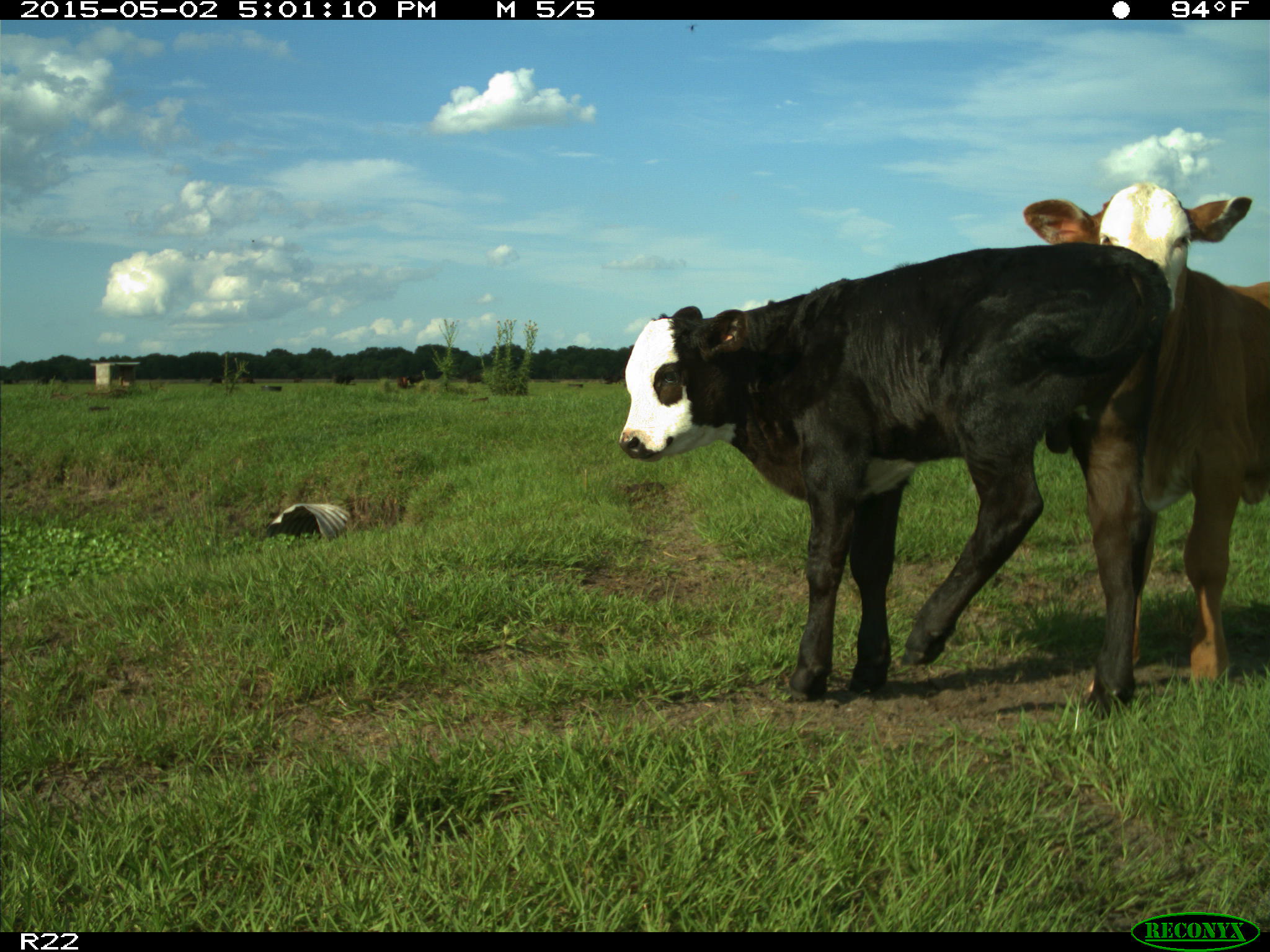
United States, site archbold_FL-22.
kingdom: Animalia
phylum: Chordata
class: Mammalia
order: Artiodactyla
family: Bovidae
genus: Bos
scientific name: Bos taurus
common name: domestic cow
Bos taurus (domestic cow).